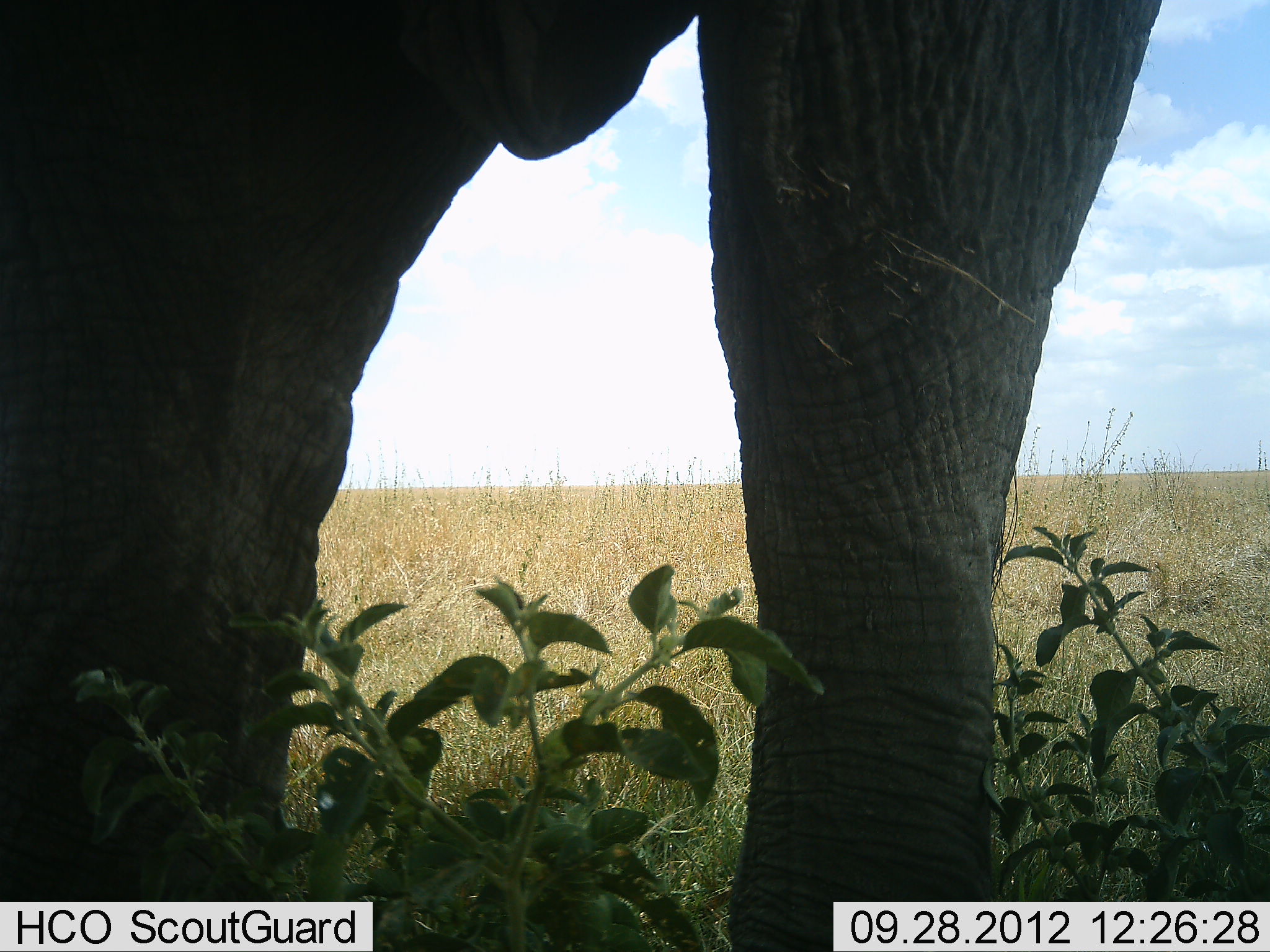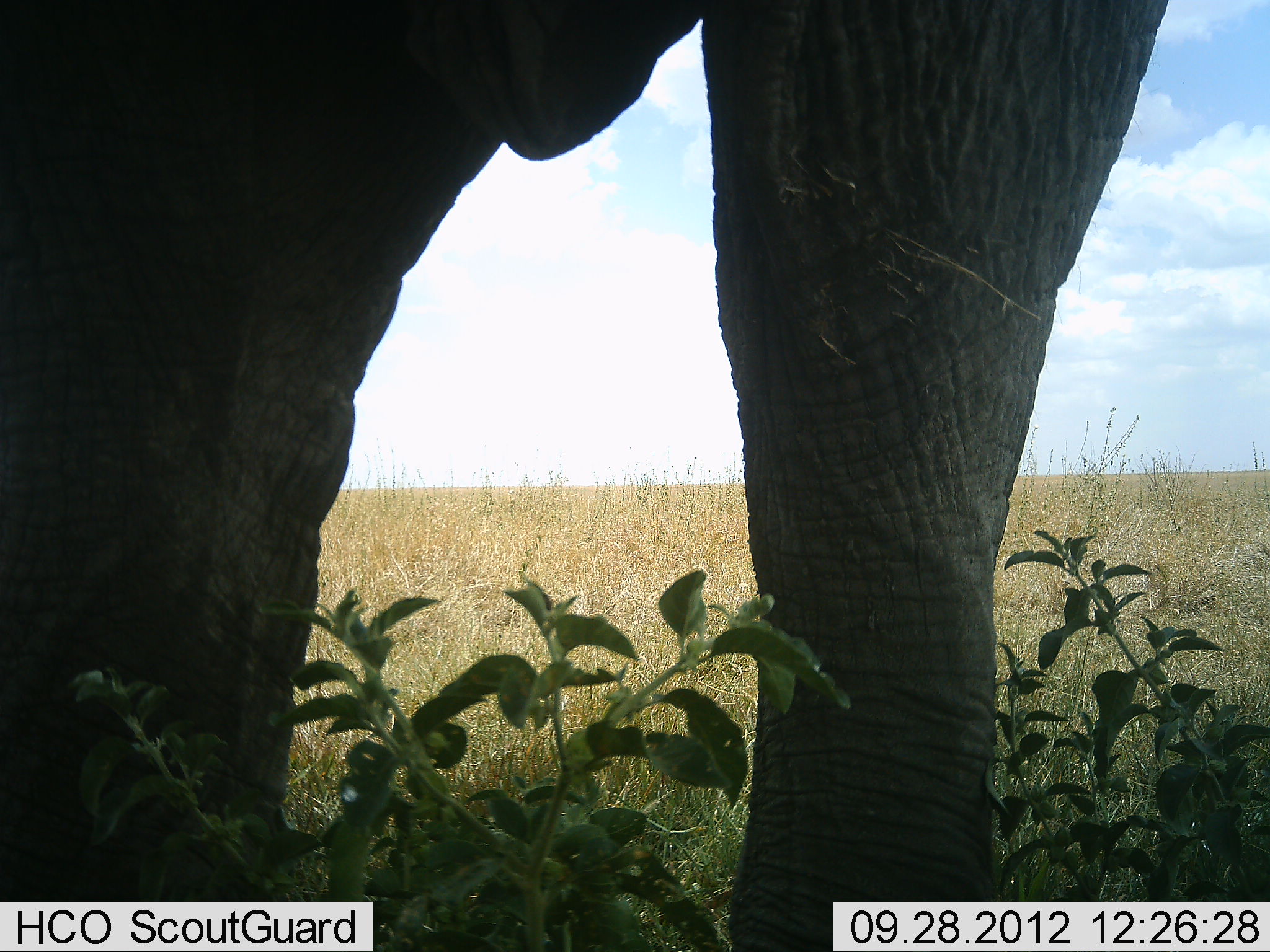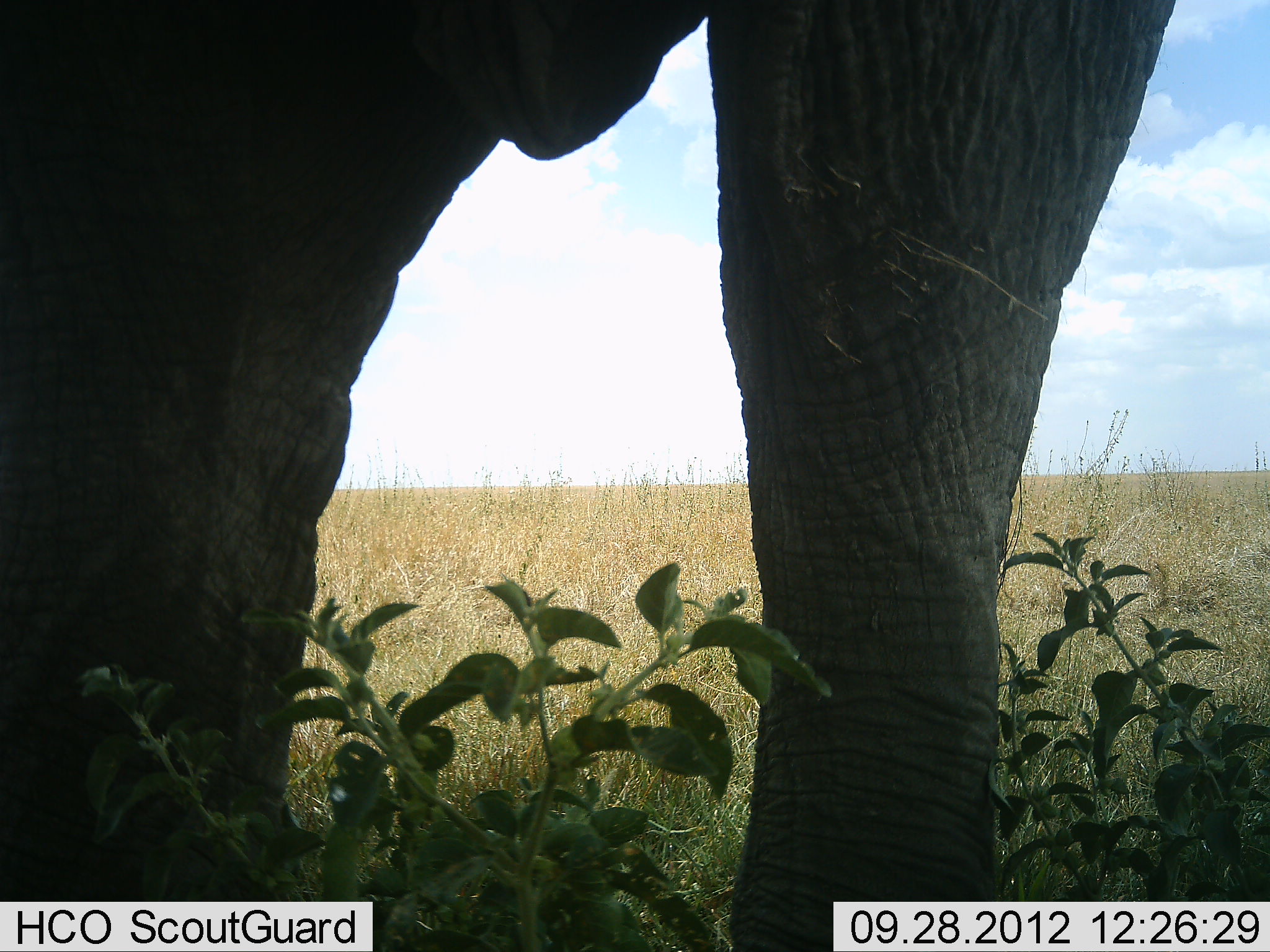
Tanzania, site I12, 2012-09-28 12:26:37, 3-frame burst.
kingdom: Animalia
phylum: Chordata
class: Mammalia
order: Proboscidea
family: Elephantidae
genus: Loxodonta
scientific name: Loxodonta africana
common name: african bush elephant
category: elephant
Elephant (african bush elephant) (Loxodonta africana), count 1. Behavior (volunteer vote fractions): standing 100%, resting 0%, moving 0%, interacting 0%. Young present (vote fraction): 0%. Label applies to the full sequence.